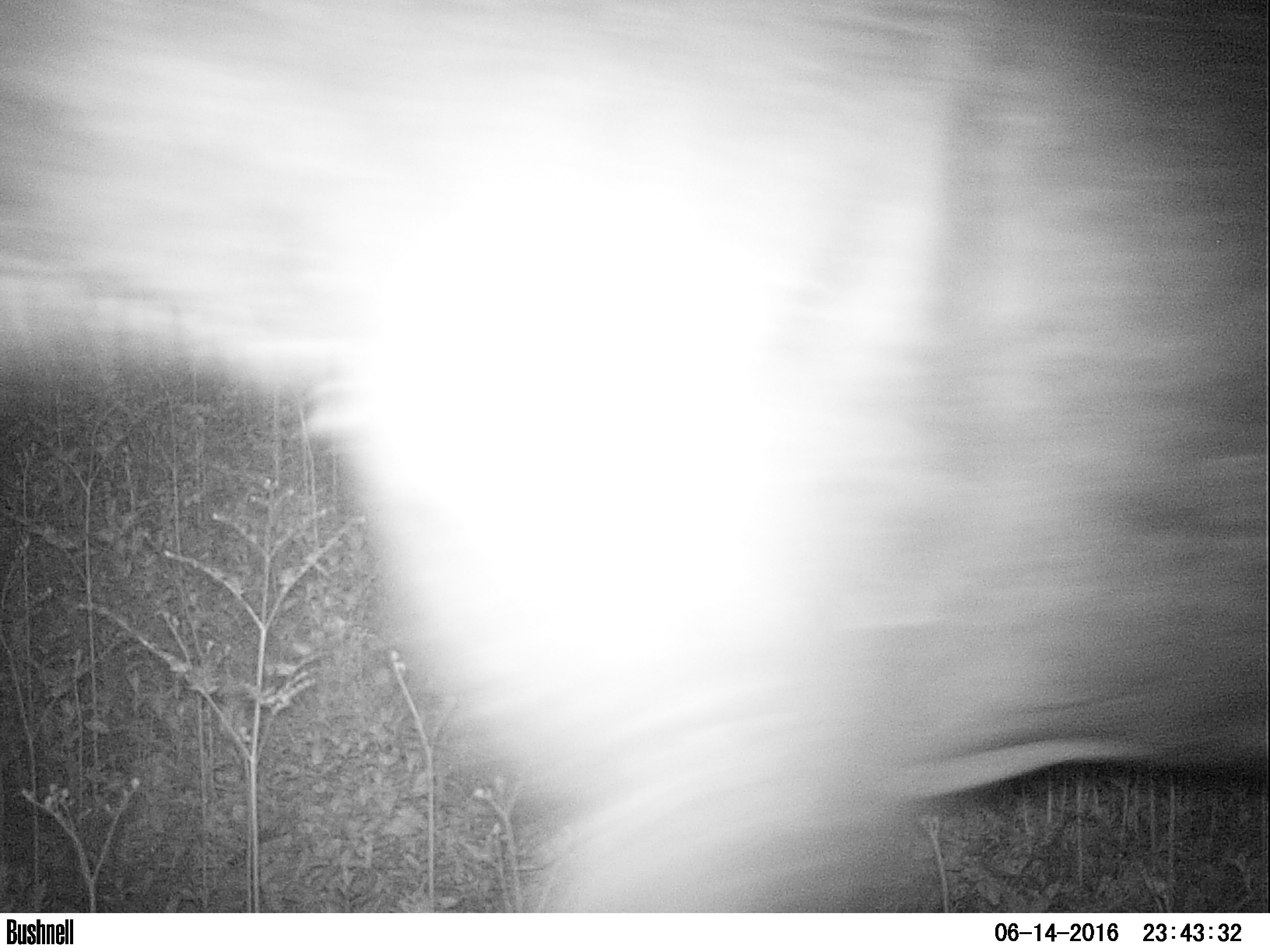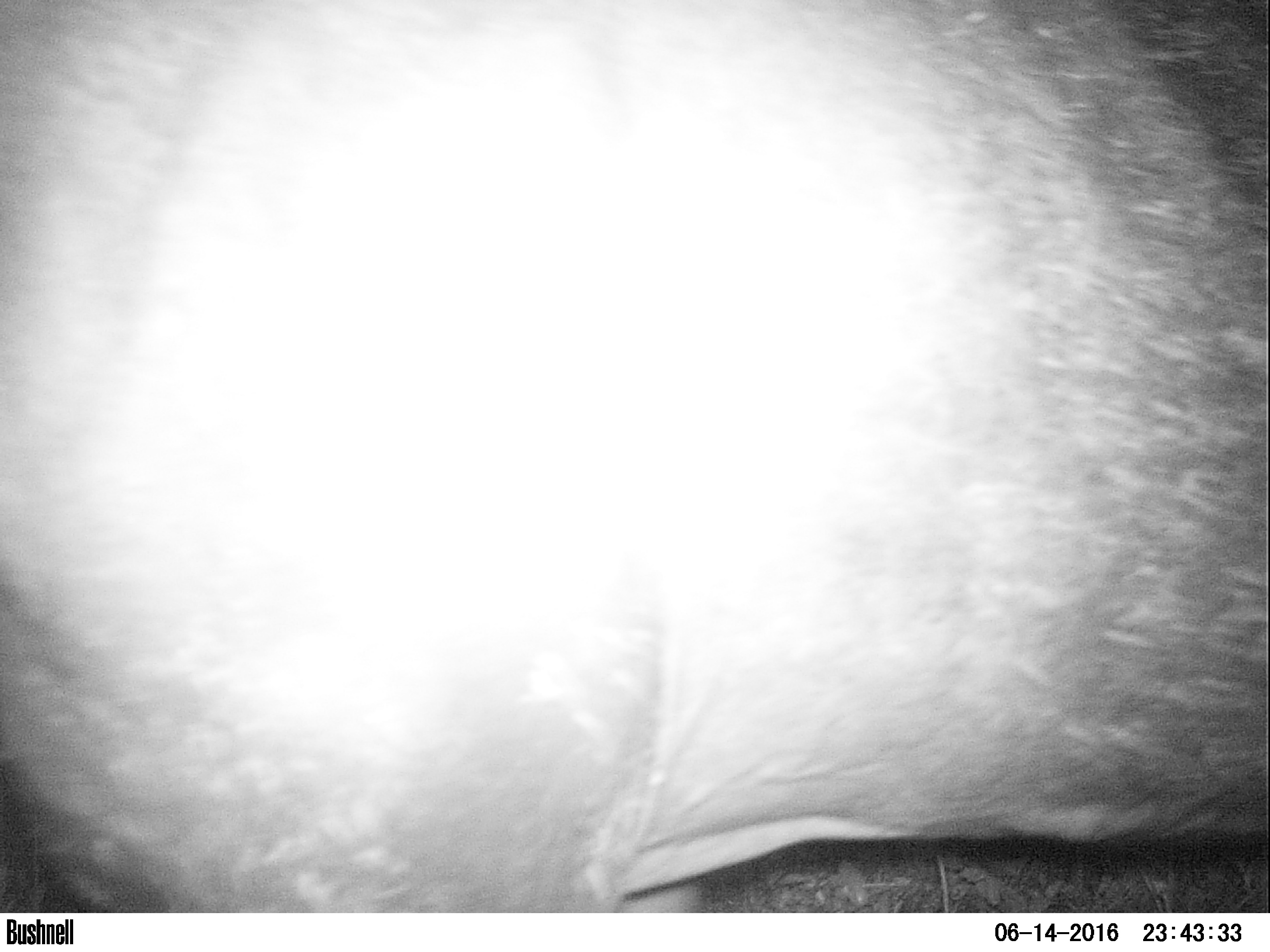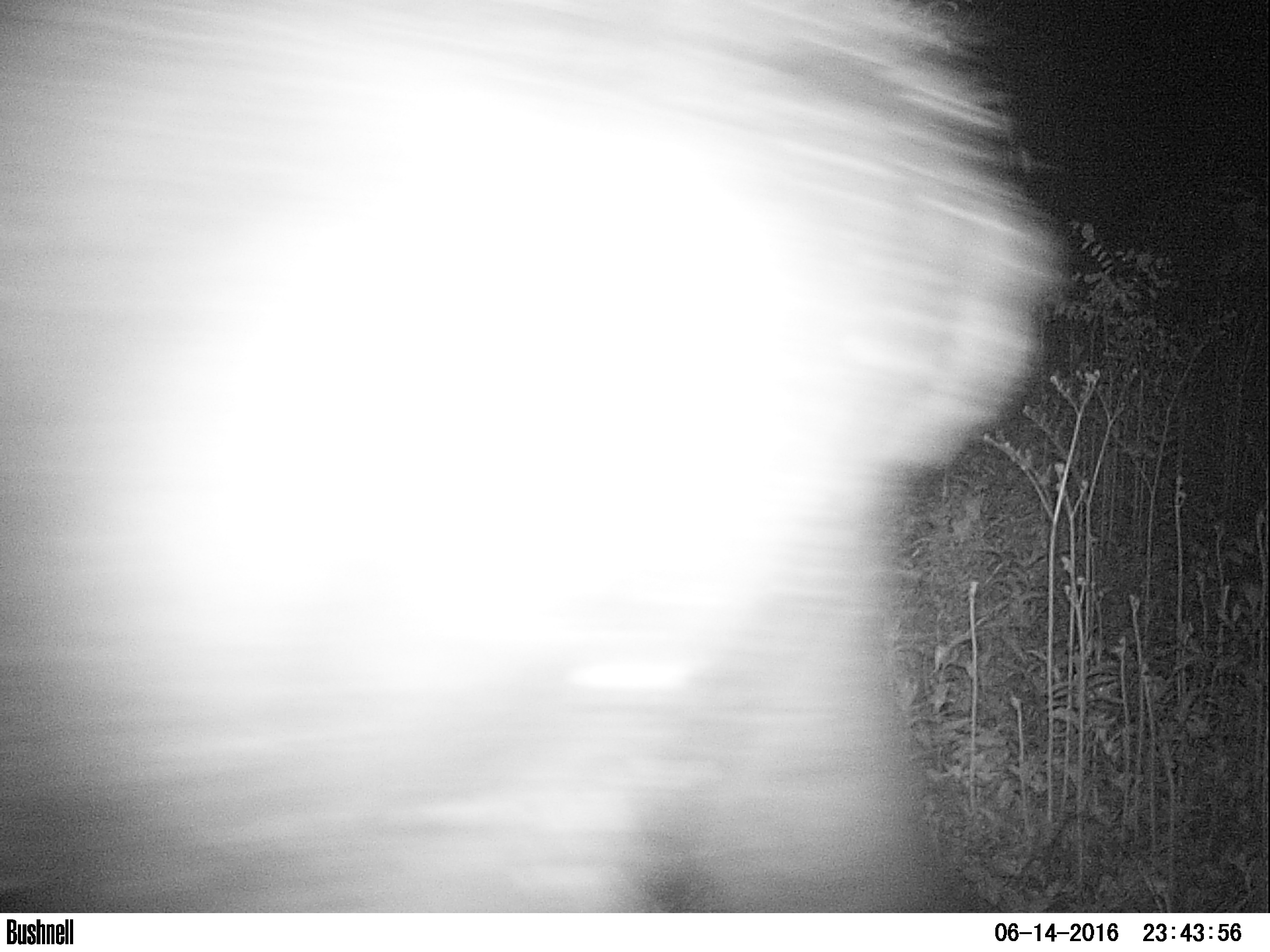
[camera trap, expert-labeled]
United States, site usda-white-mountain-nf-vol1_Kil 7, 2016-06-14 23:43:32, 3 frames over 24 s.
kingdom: Animalia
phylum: Chordata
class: Mammalia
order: Artiodactyla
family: Cervidae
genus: Alces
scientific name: Alces alces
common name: moose